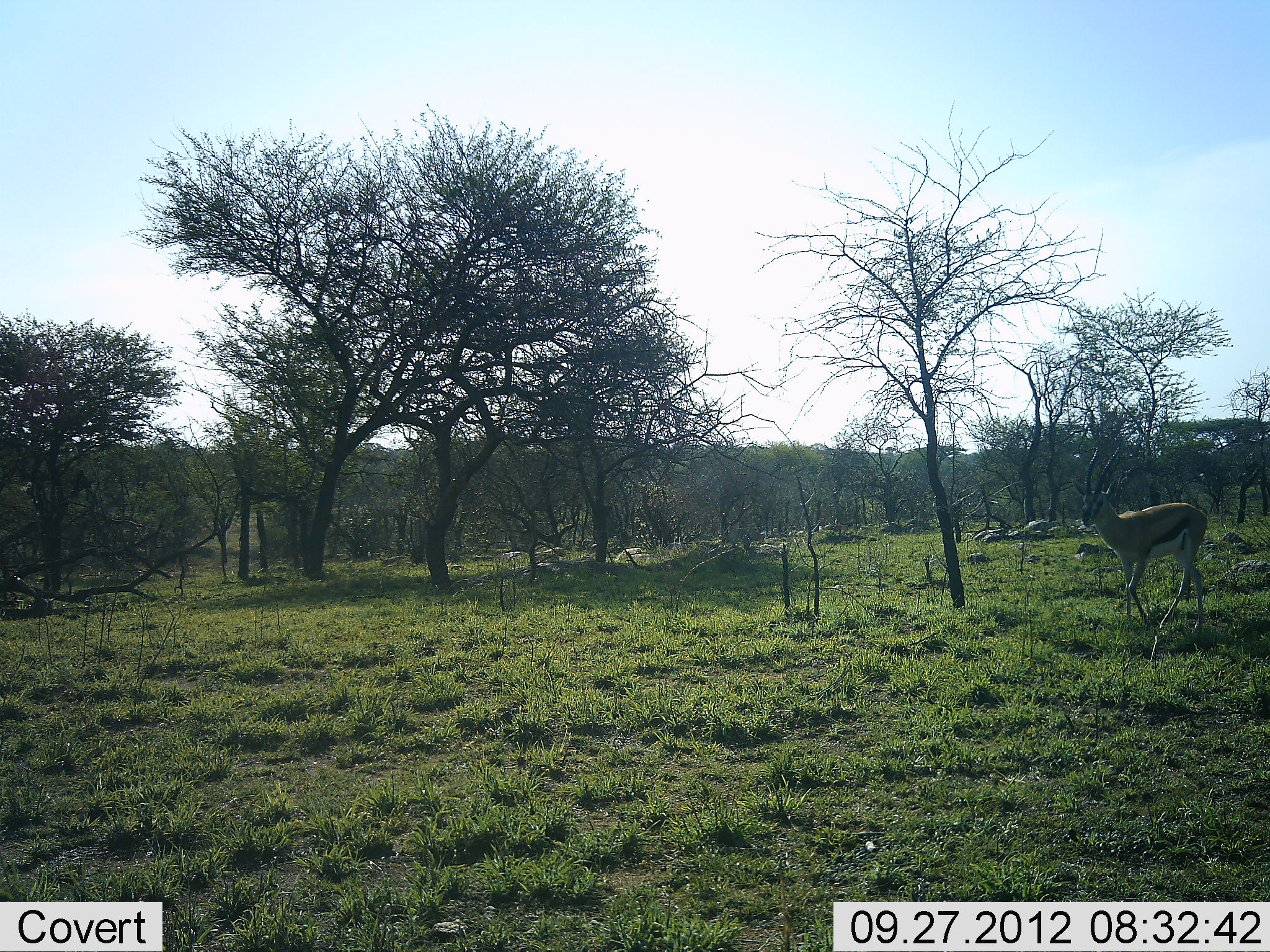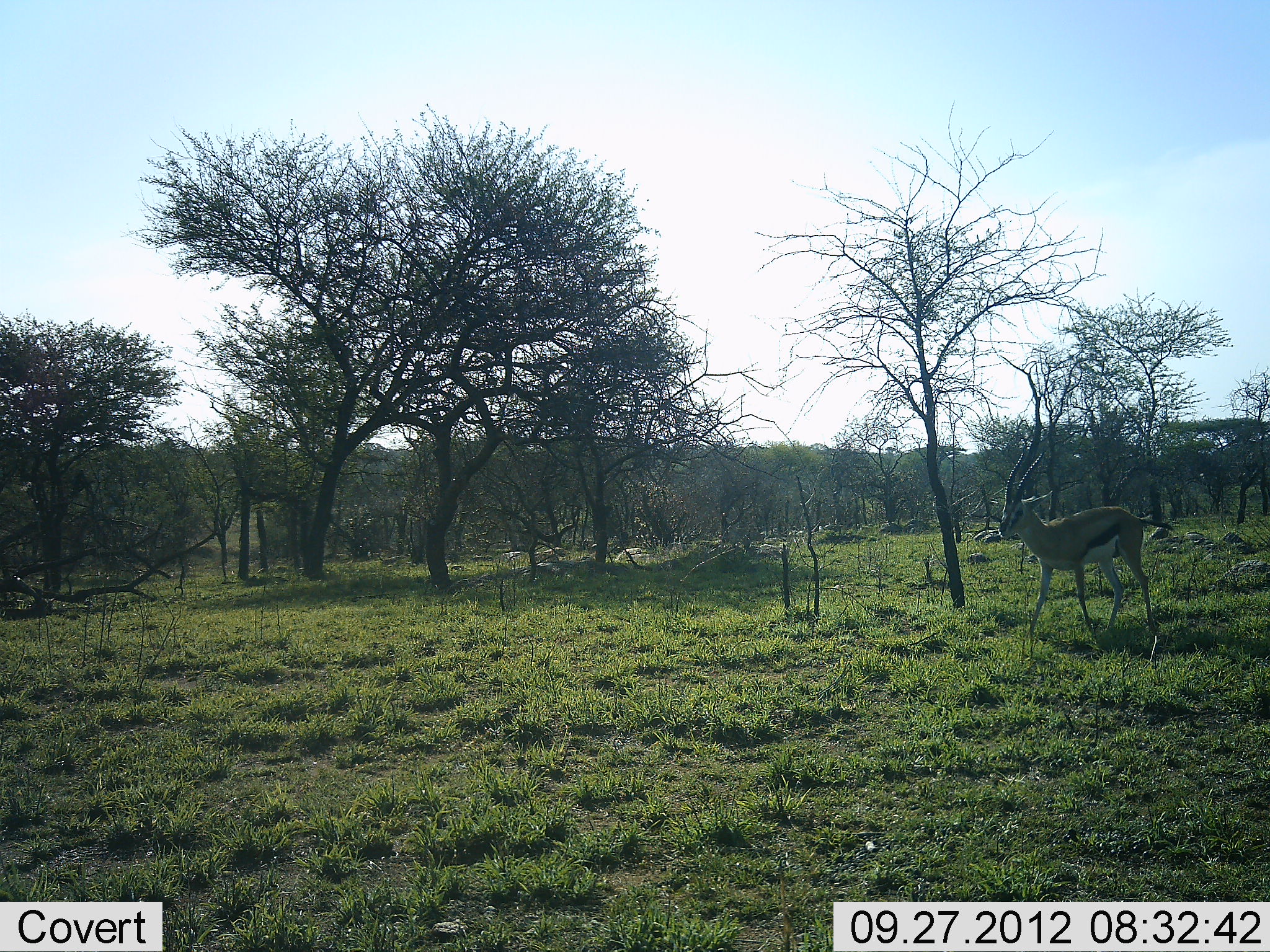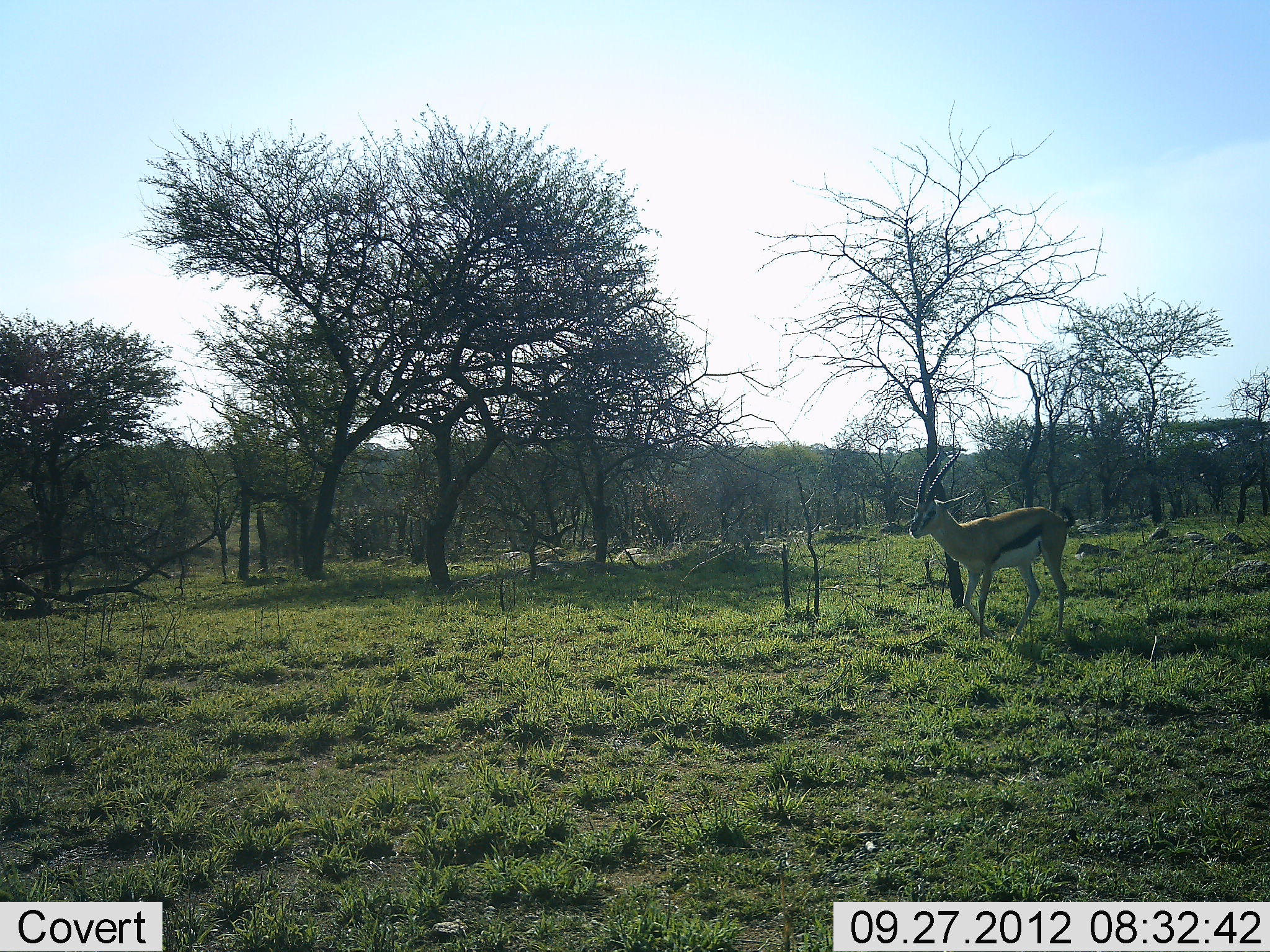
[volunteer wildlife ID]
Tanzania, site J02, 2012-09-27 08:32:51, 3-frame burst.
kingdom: Animalia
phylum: Chordata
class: Mammalia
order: Artiodactyla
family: Bovidae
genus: Eudorcas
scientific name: Eudorcas thomsonii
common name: thomson's gazelle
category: gazellethomsons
Gazellethomsons (thomson's gazelle) (Eudorcas thomsonii), count 1. Behavior (volunteer vote fractions): standing 10%, resting 0%, moving 90%, interacting 0%. Young present (vote fraction): 0%. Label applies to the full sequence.